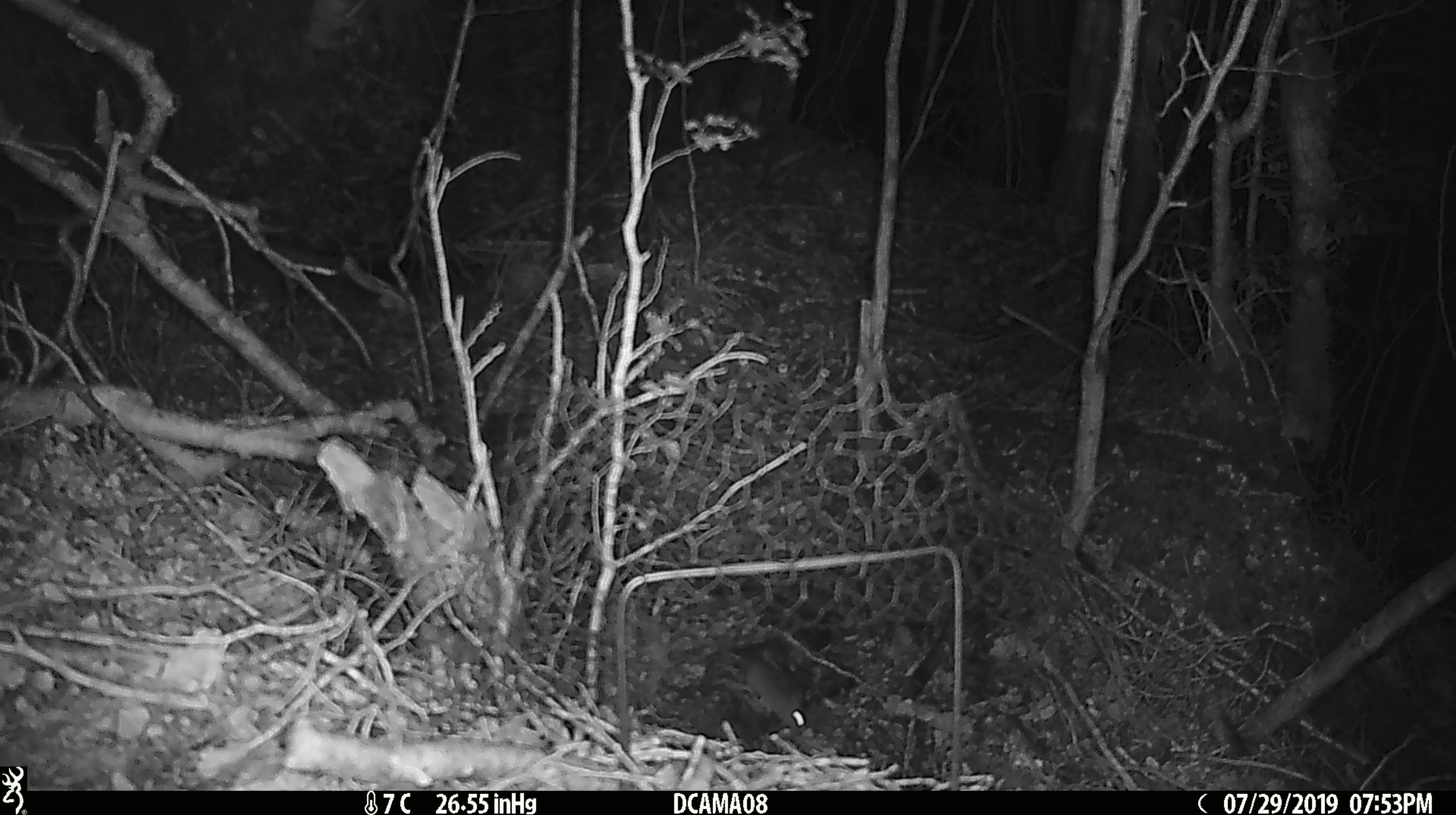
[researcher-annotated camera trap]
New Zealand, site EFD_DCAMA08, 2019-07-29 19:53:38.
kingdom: Animalia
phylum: Chordata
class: Mammalia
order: Rodentia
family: Muridae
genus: Mus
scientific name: Mus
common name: mouse